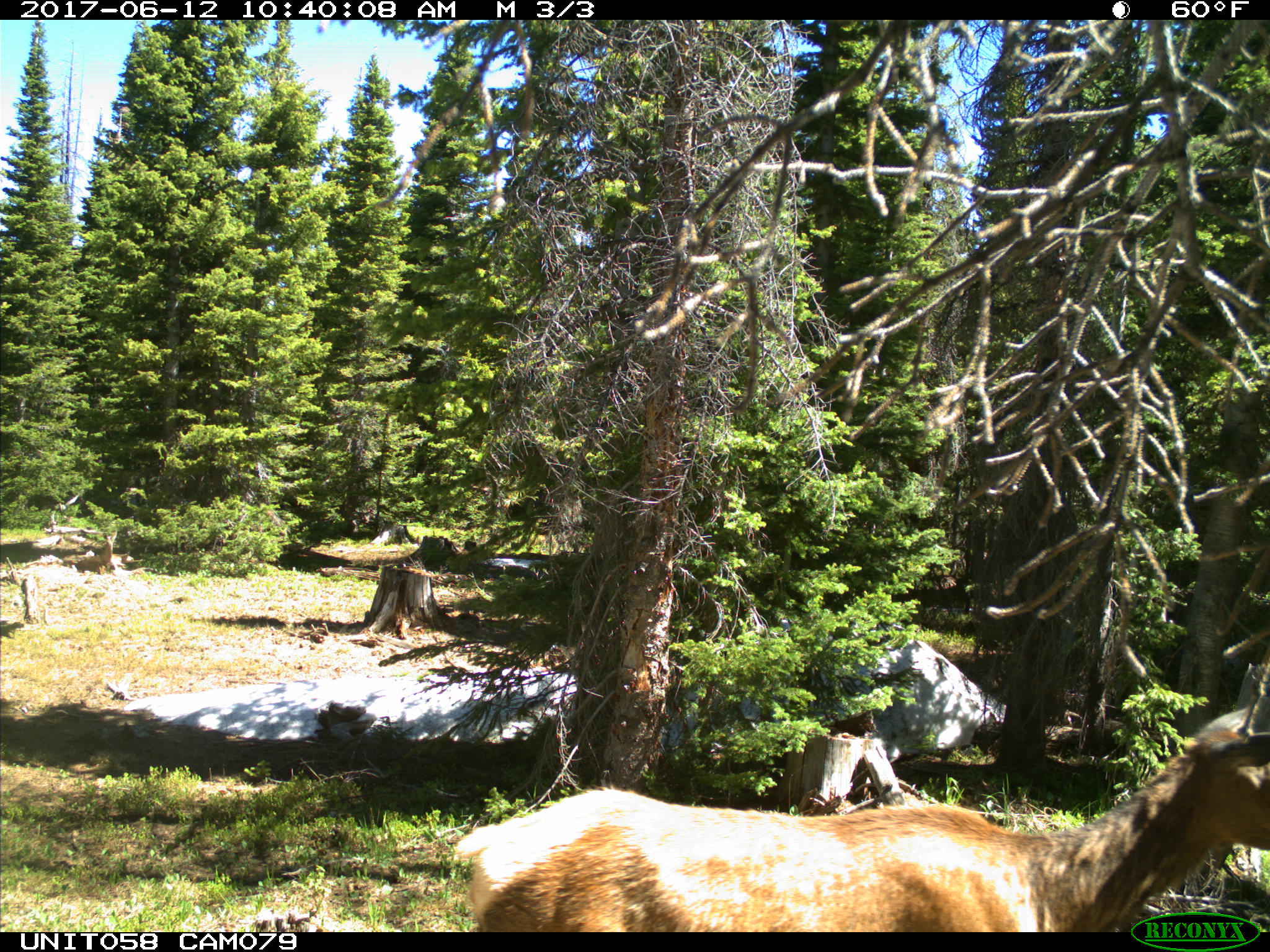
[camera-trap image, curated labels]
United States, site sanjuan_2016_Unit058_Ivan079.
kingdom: Animalia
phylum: Chordata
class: Mammalia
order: Artiodactyla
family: Cervidae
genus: Cervus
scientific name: Cervus elaphus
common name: red deer